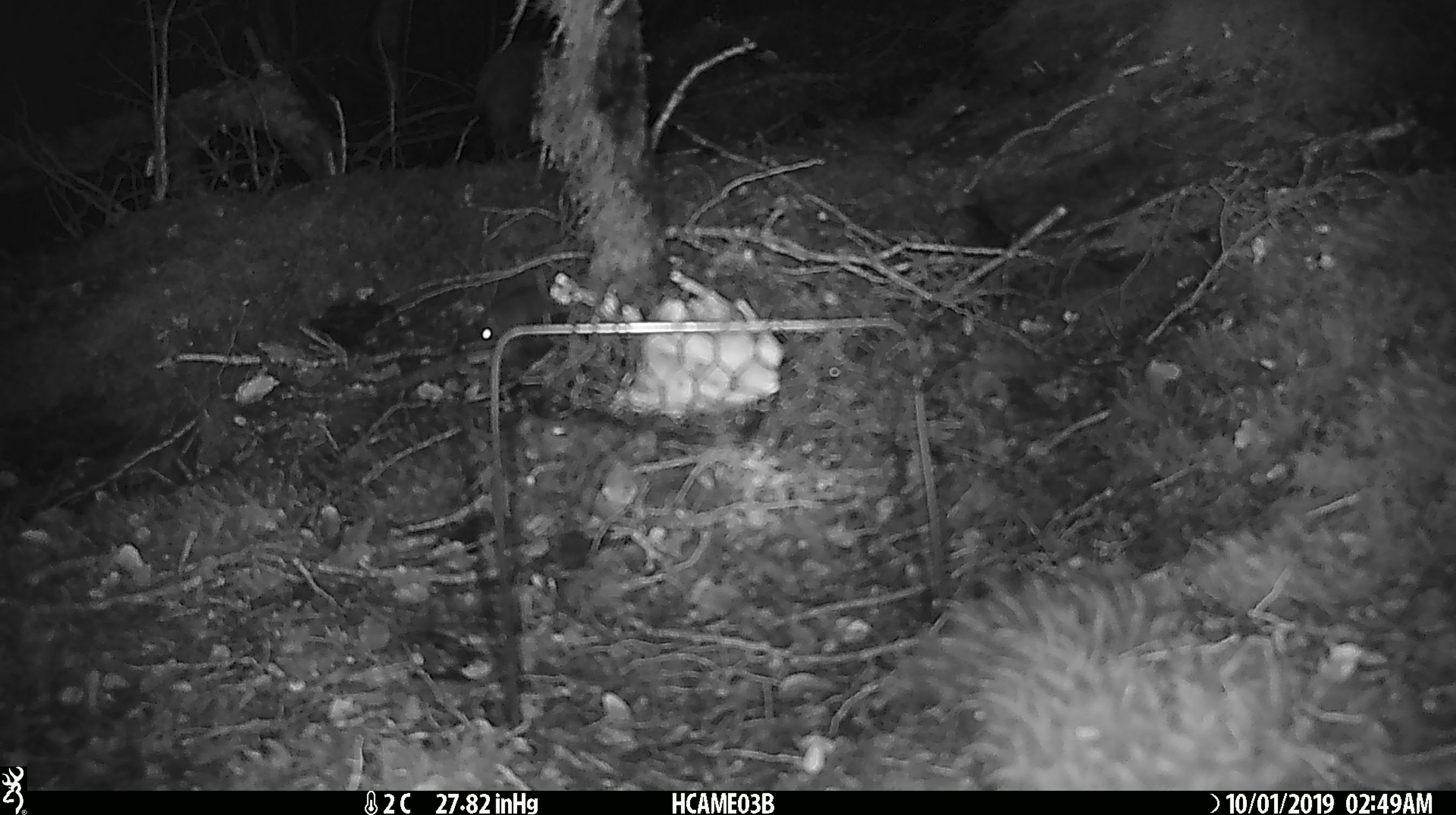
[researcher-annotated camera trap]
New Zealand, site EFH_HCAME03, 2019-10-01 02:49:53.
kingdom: Animalia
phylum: Chordata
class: Mammalia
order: Rodentia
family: Muridae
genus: Mus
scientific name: Mus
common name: mouse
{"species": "mouse (Mus)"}